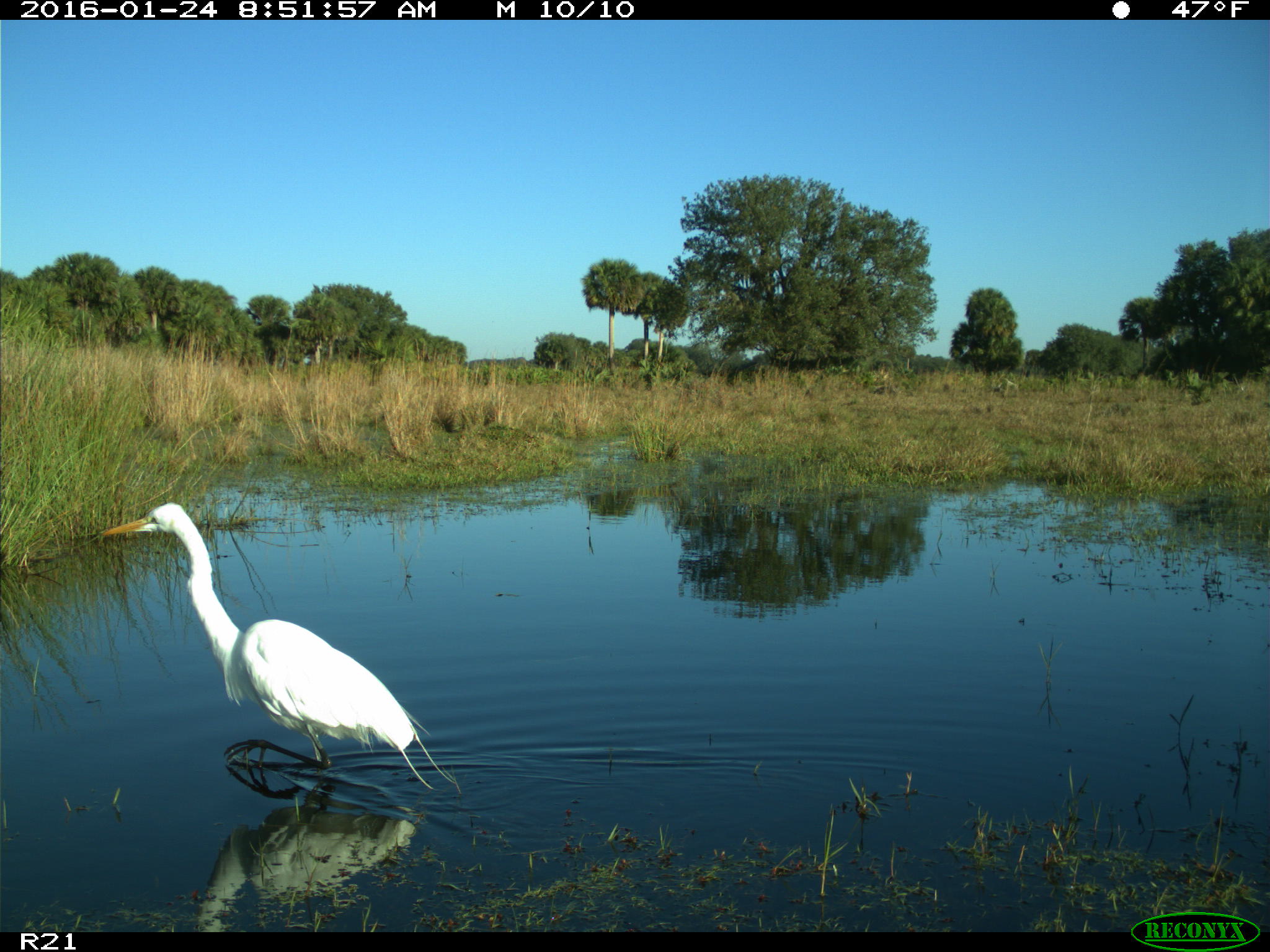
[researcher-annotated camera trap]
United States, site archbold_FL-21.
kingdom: Animalia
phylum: Chordata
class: Aves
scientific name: Aves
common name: birds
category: unidentified bird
Unidentified bird (birds) (Aves).